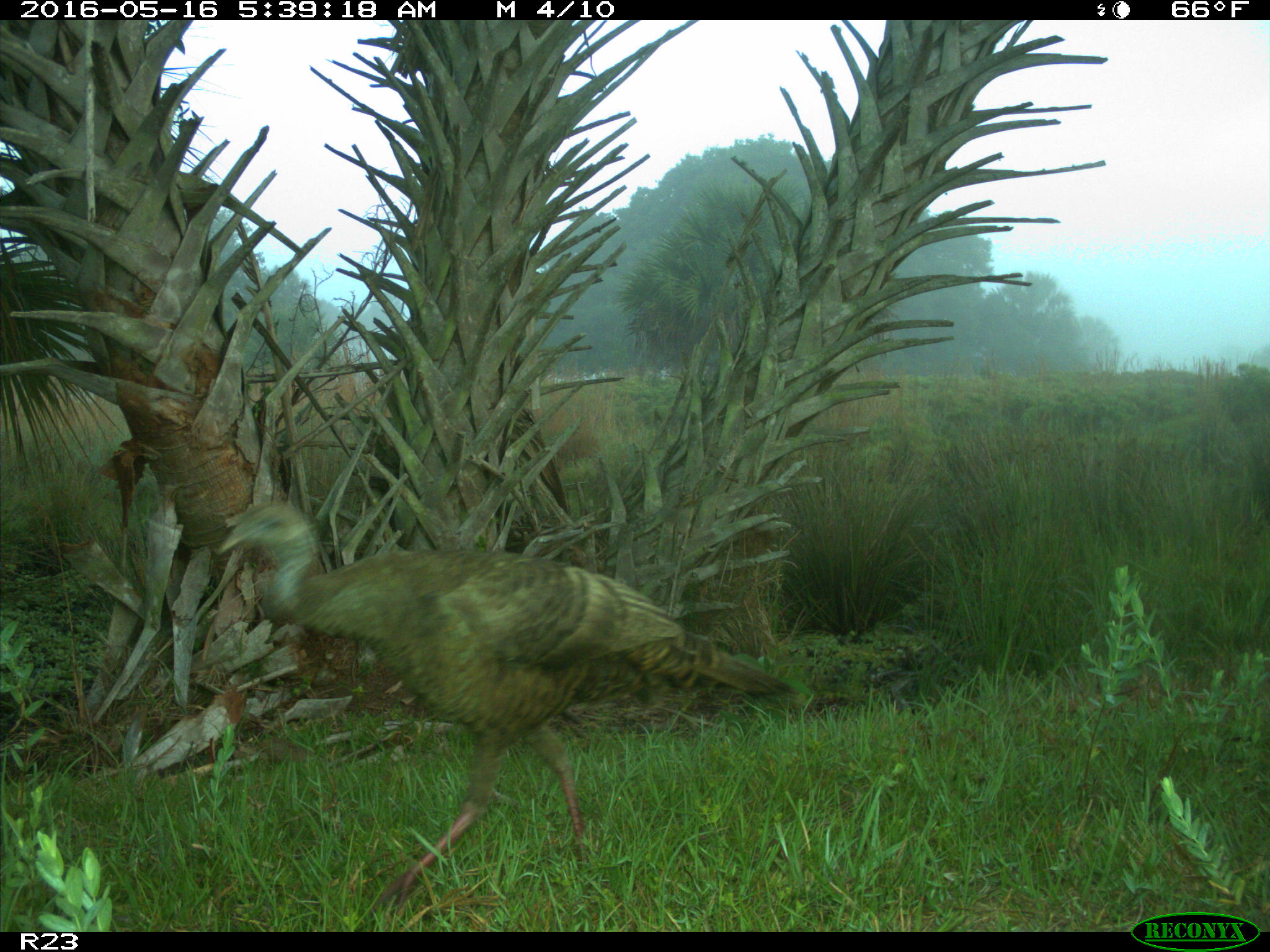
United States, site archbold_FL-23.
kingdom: Animalia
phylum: Chordata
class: Aves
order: Galliformes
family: Phasianidae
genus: Meleagris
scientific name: Meleagris gallopavo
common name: wild turkey